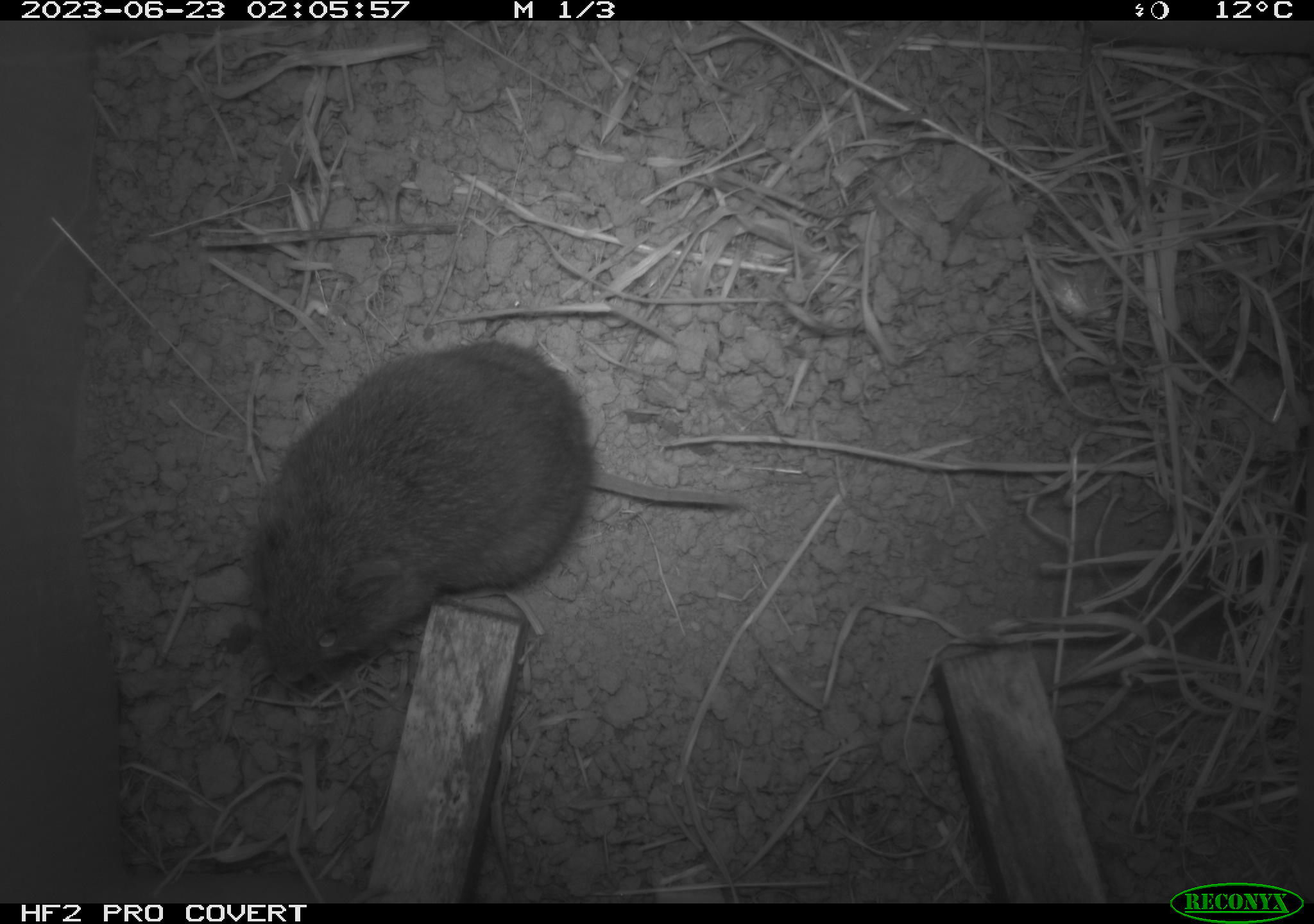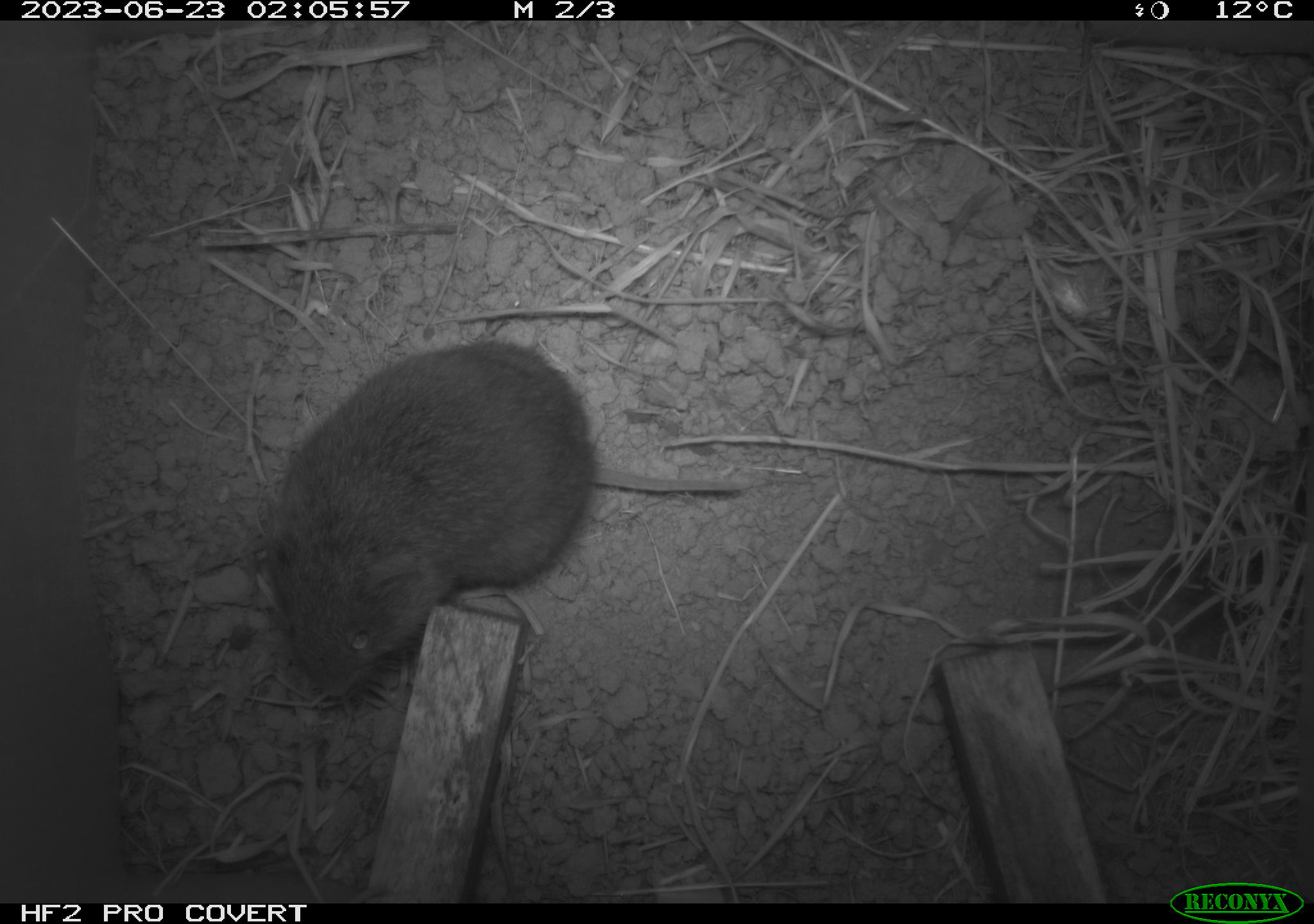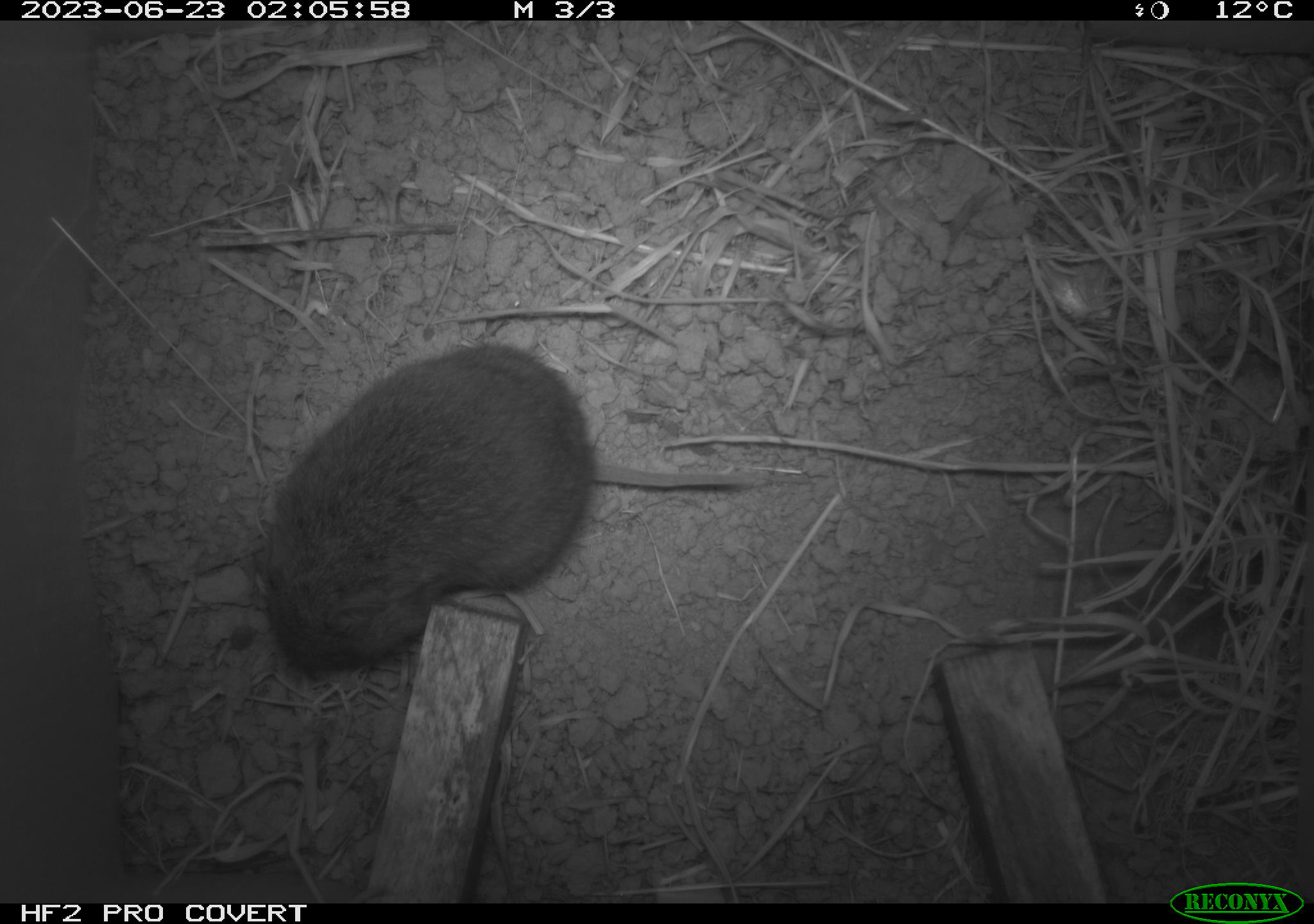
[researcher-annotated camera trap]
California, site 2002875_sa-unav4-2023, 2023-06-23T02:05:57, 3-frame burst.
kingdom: Animalia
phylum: Chordata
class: Mammalia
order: Rodentia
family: Cricetidae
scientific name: Arvicolinae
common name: voles, lemmings, and muskrats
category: arvicolinae subfamily